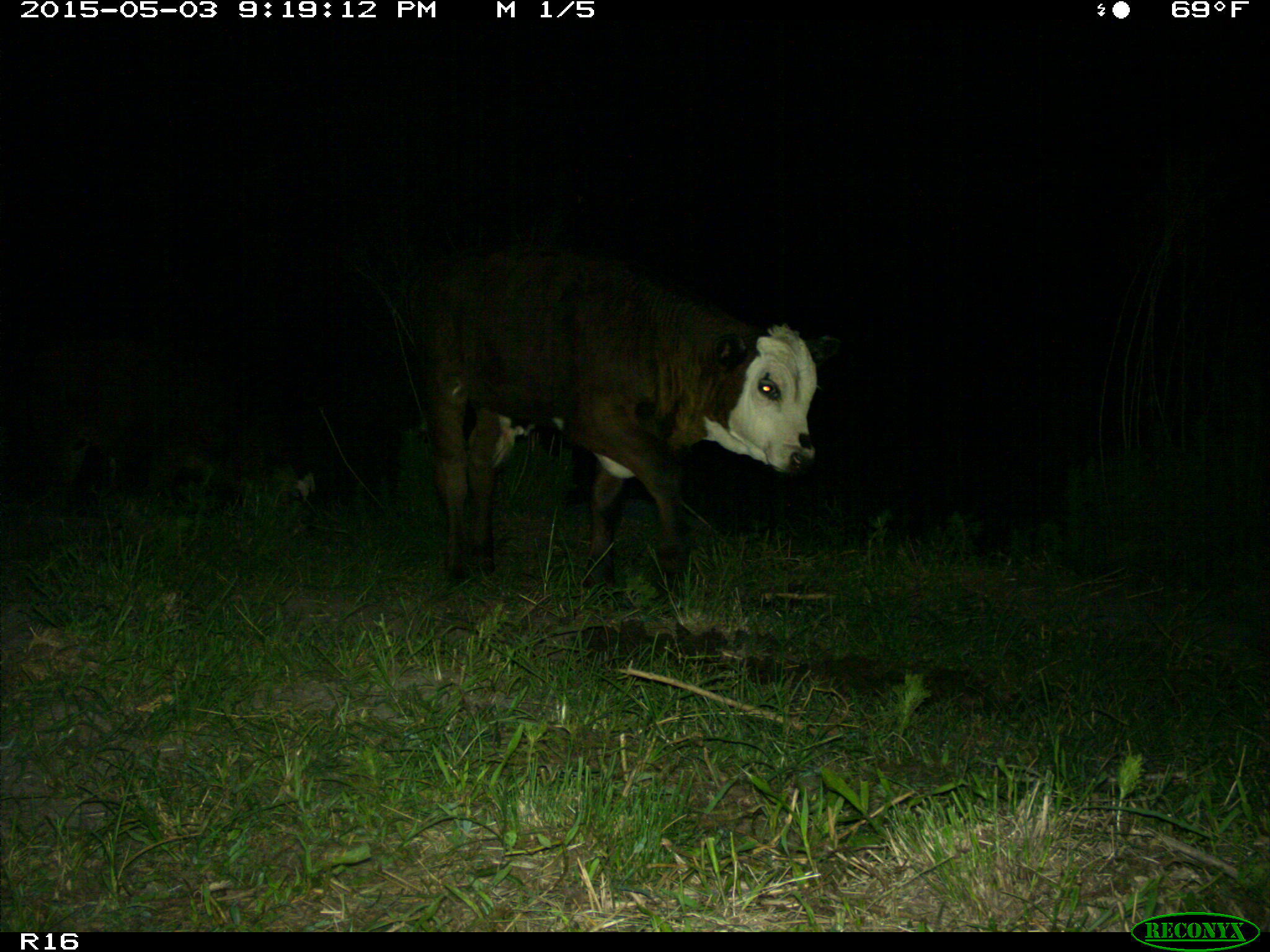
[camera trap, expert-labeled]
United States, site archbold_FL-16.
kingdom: Animalia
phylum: Chordata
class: Mammalia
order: Artiodactyla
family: Bovidae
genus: Bos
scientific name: Bos taurus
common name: domestic cow